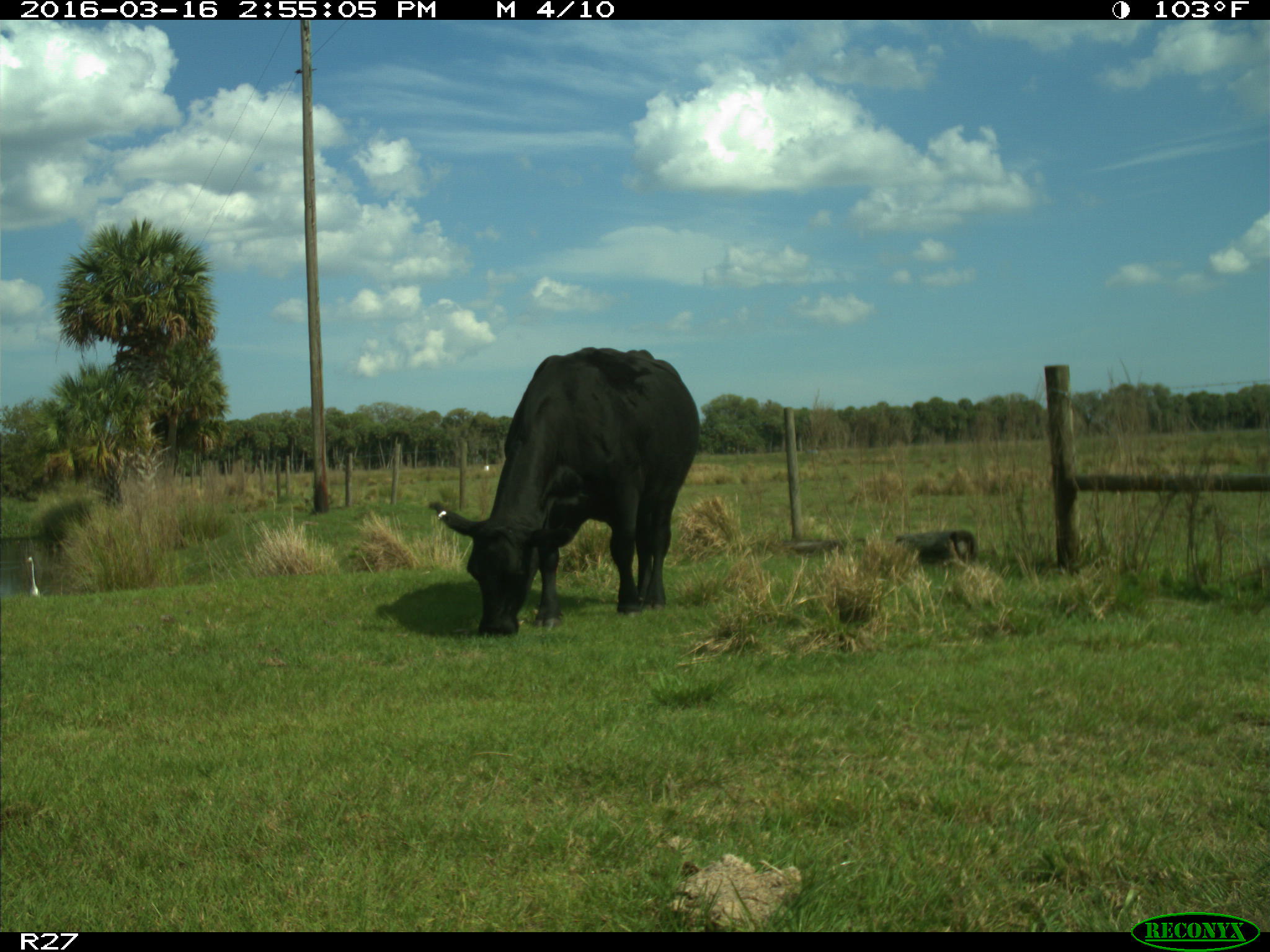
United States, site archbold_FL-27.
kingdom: Animalia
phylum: Chordata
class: Mammalia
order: Artiodactyla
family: Bovidae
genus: Bos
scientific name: Bos taurus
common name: domestic cow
Bos taurus (domestic cow).